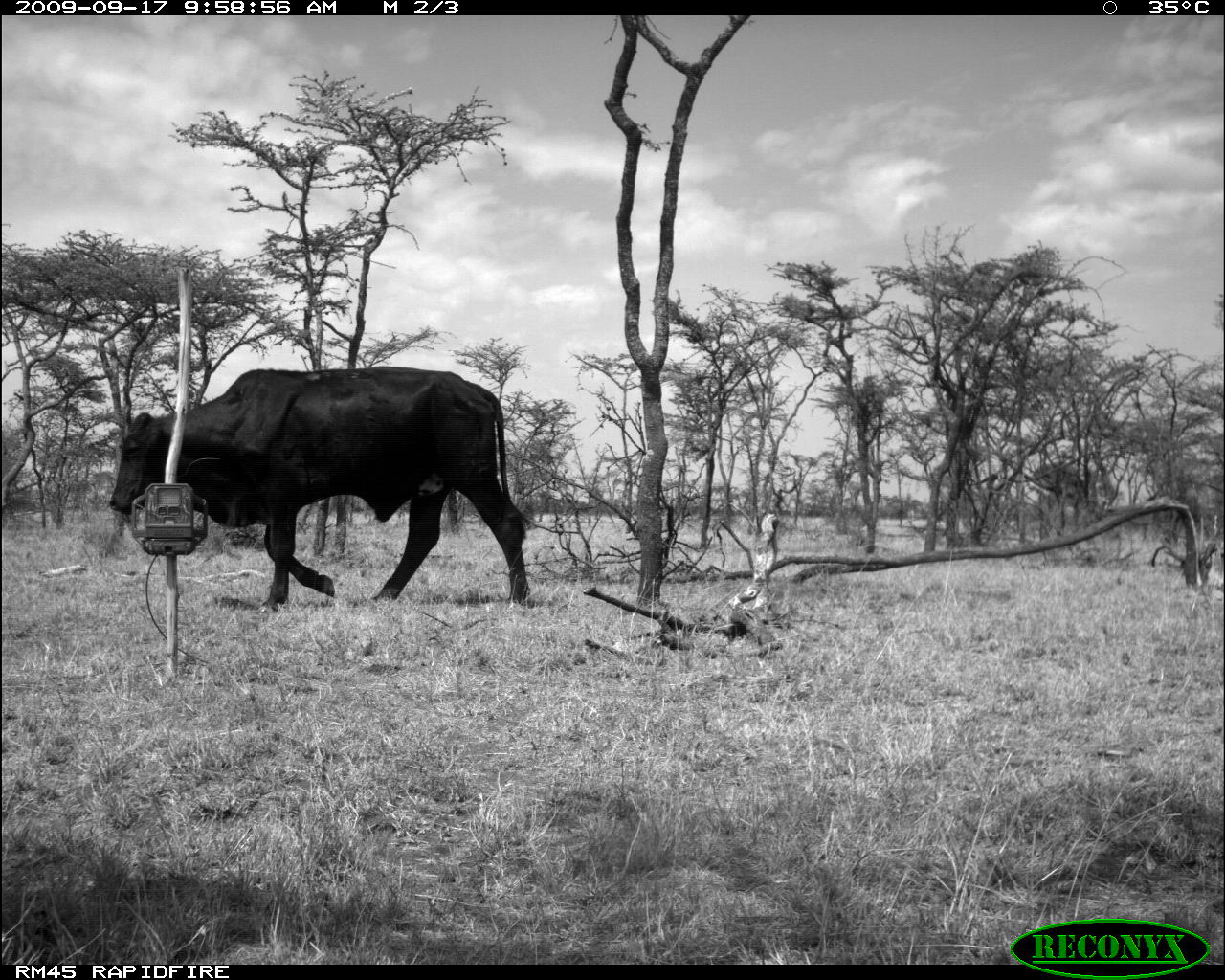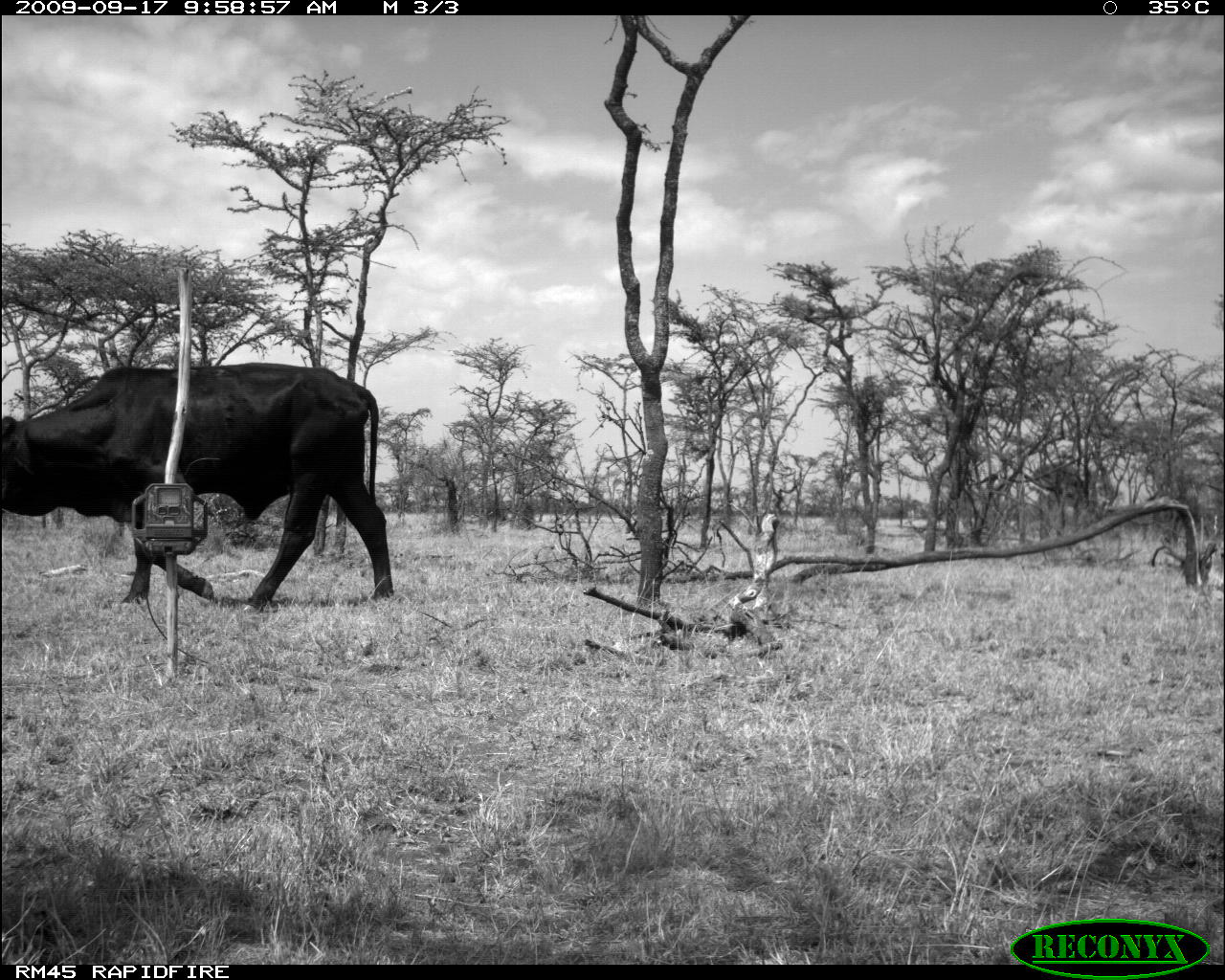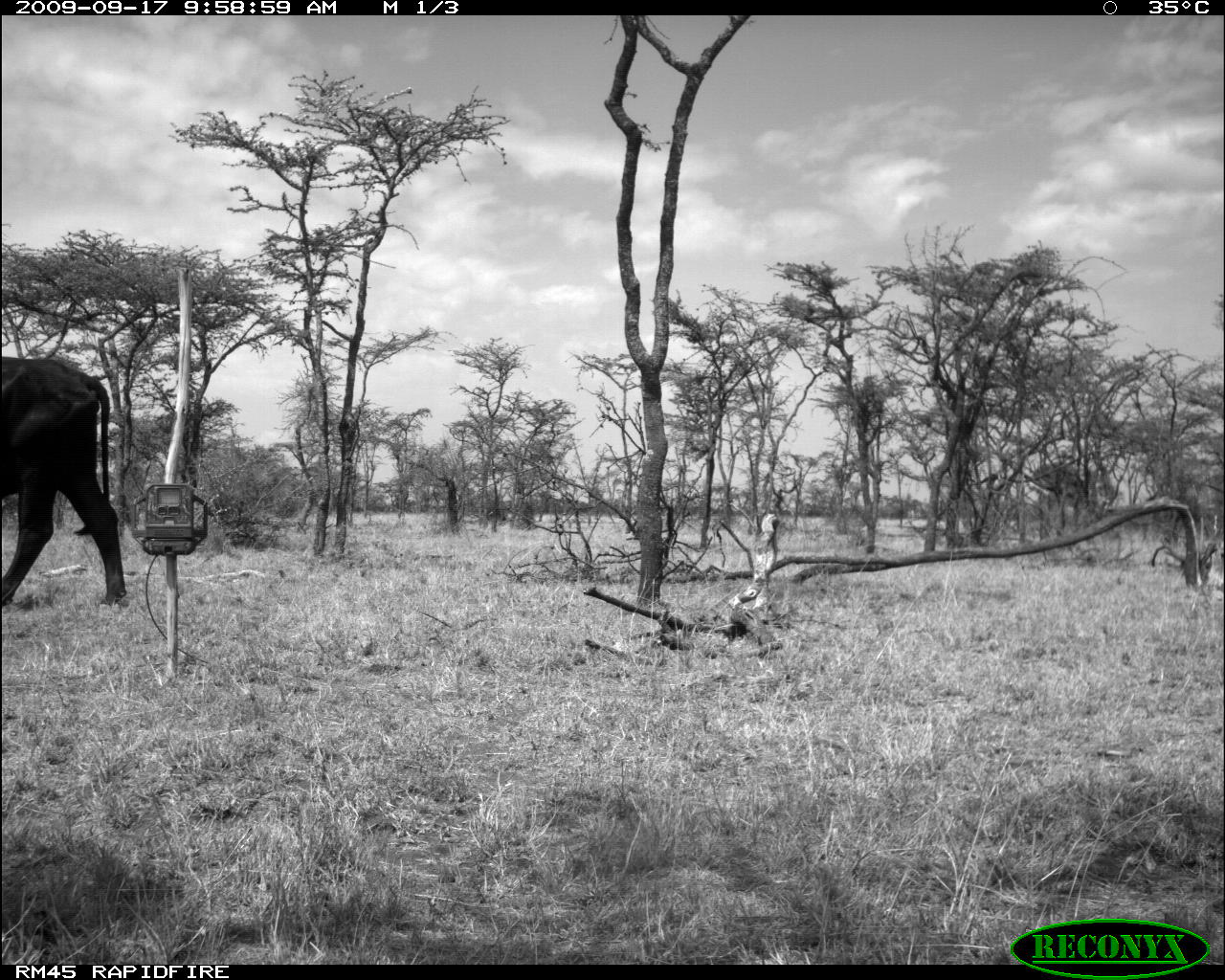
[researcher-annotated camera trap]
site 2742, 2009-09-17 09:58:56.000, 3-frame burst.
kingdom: Animalia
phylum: Chordata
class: Mammalia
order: Artiodactyla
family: Bovidae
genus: Bos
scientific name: Bos taurus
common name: domestic cattle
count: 1